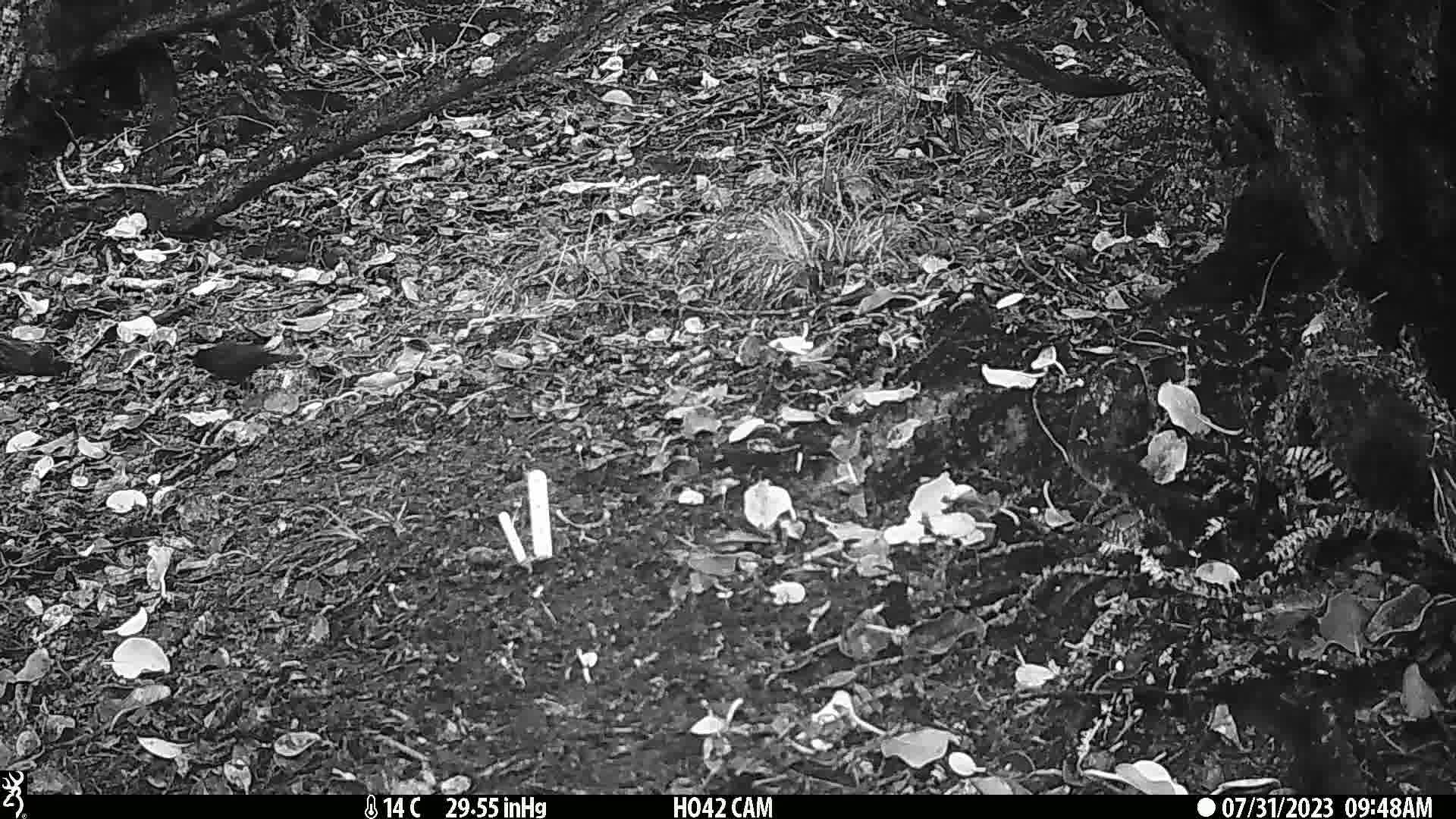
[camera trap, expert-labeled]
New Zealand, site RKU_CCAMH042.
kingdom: Animalia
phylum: Chordata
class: Aves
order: Passeriformes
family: Turdidae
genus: Turdus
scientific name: Turdus merula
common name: eurasian blackbird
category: blackbird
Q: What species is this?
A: Blackbird (eurasian blackbird) (Turdus merula).